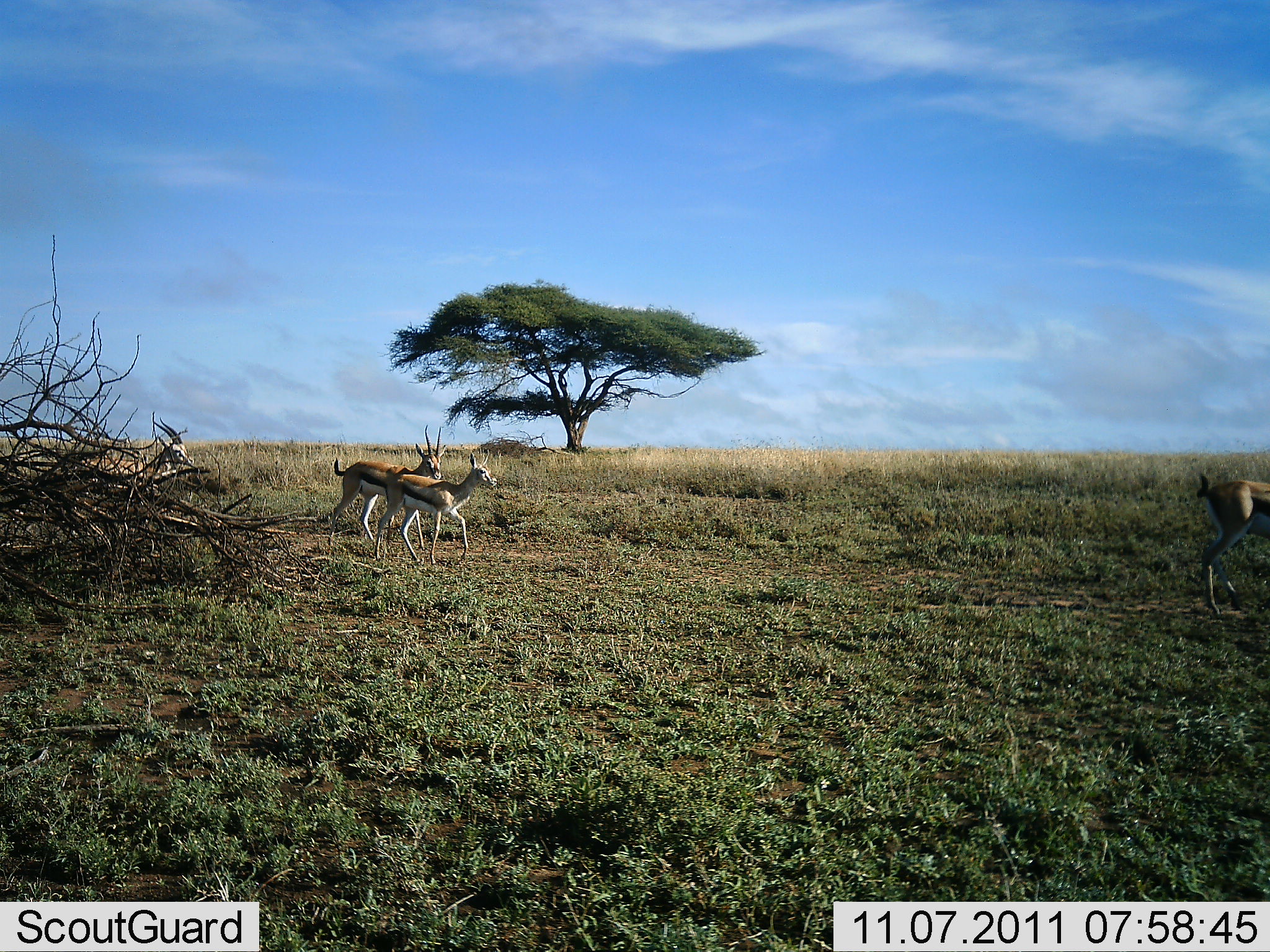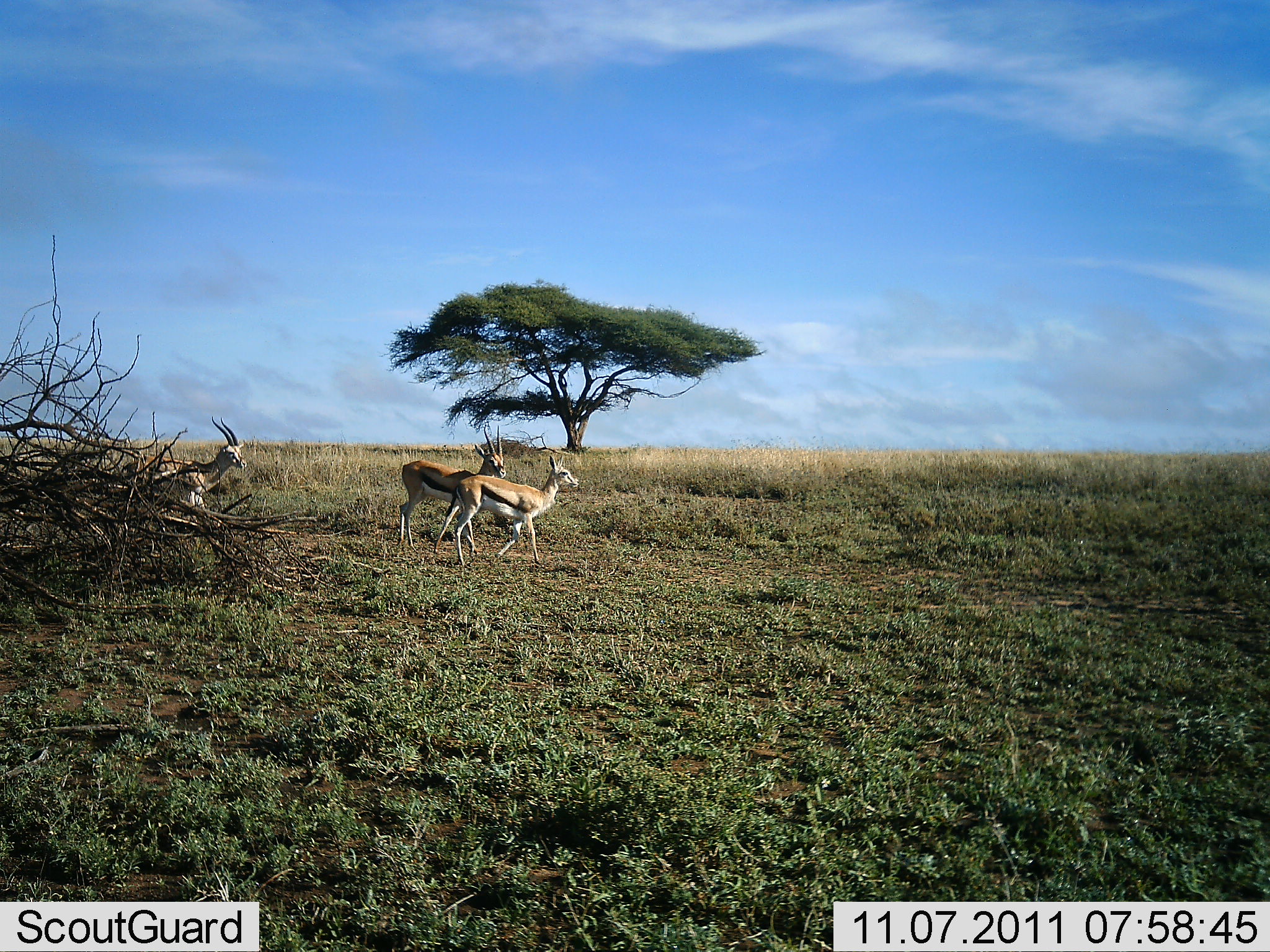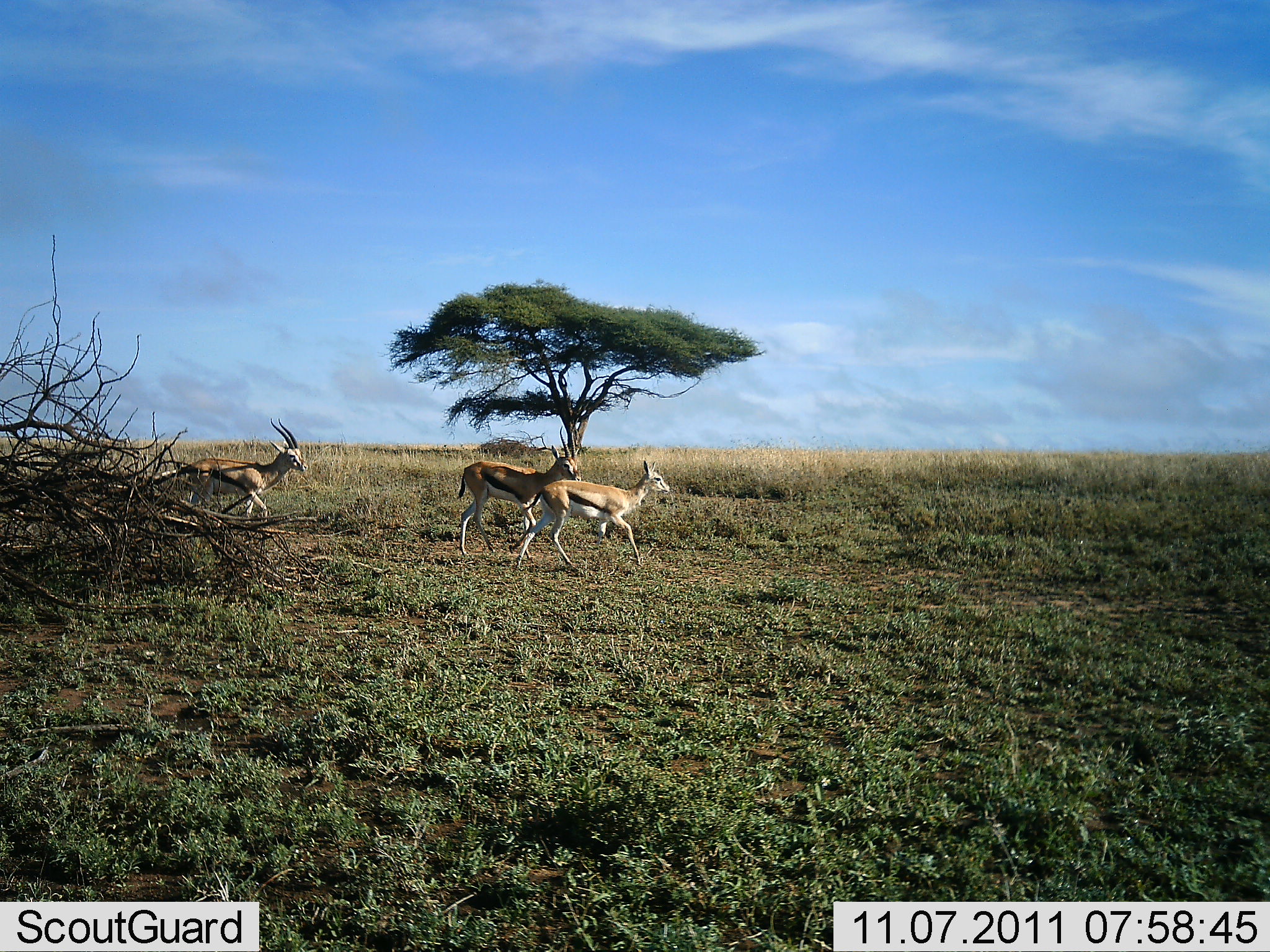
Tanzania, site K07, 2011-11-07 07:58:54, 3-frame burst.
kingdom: Animalia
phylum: Chordata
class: Mammalia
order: Artiodactyla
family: Bovidae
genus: Eudorcas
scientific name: Eudorcas thomsonii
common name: thomson's gazelle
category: gazellethomsons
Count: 4.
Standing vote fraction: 0%.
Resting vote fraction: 0%.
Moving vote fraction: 100%.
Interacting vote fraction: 0%.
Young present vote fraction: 0%.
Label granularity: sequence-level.